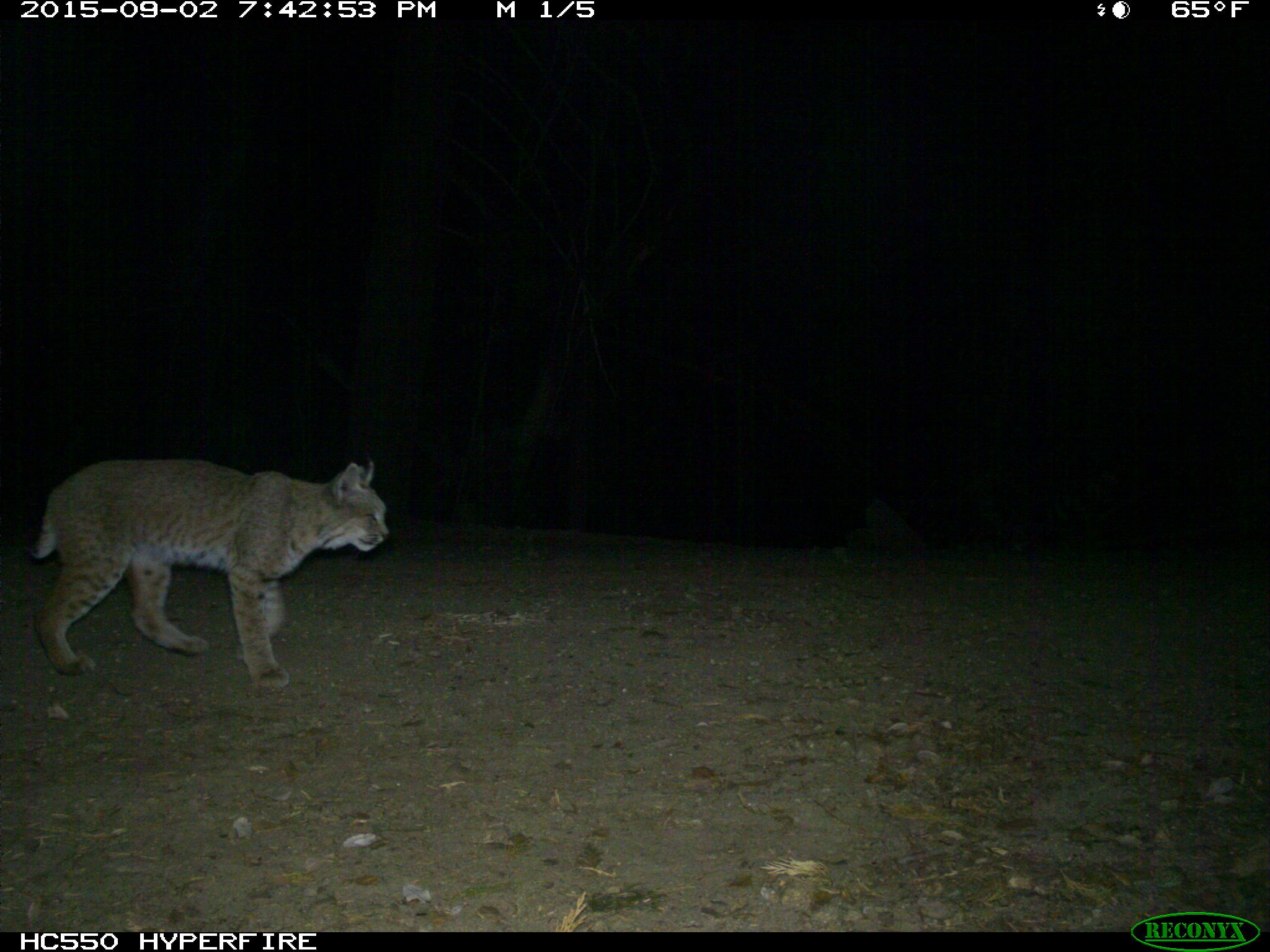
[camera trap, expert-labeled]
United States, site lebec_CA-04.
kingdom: Animalia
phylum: Chordata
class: Mammalia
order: Carnivora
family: Felidae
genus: Lynx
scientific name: Lynx rufus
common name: bobcat